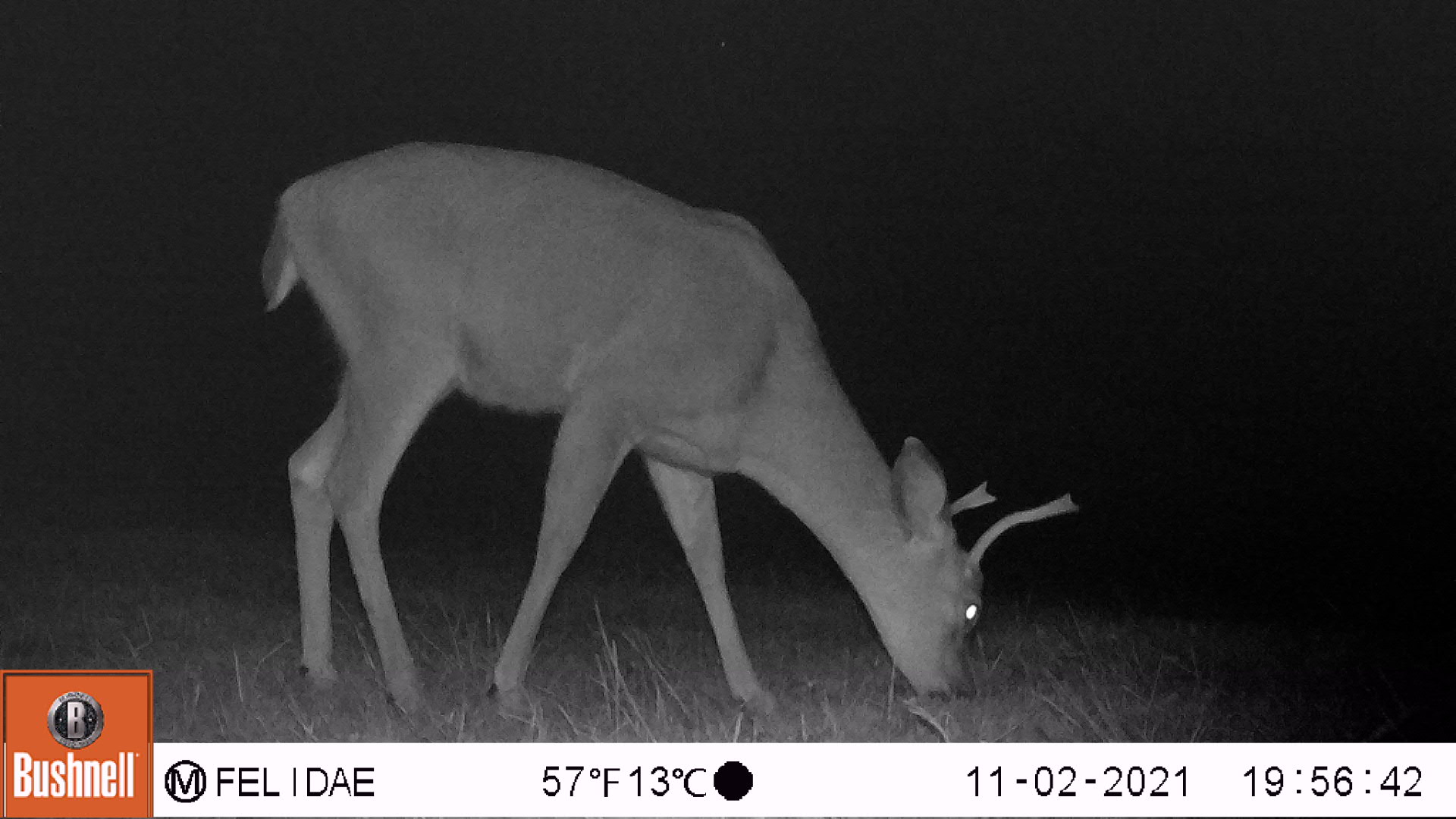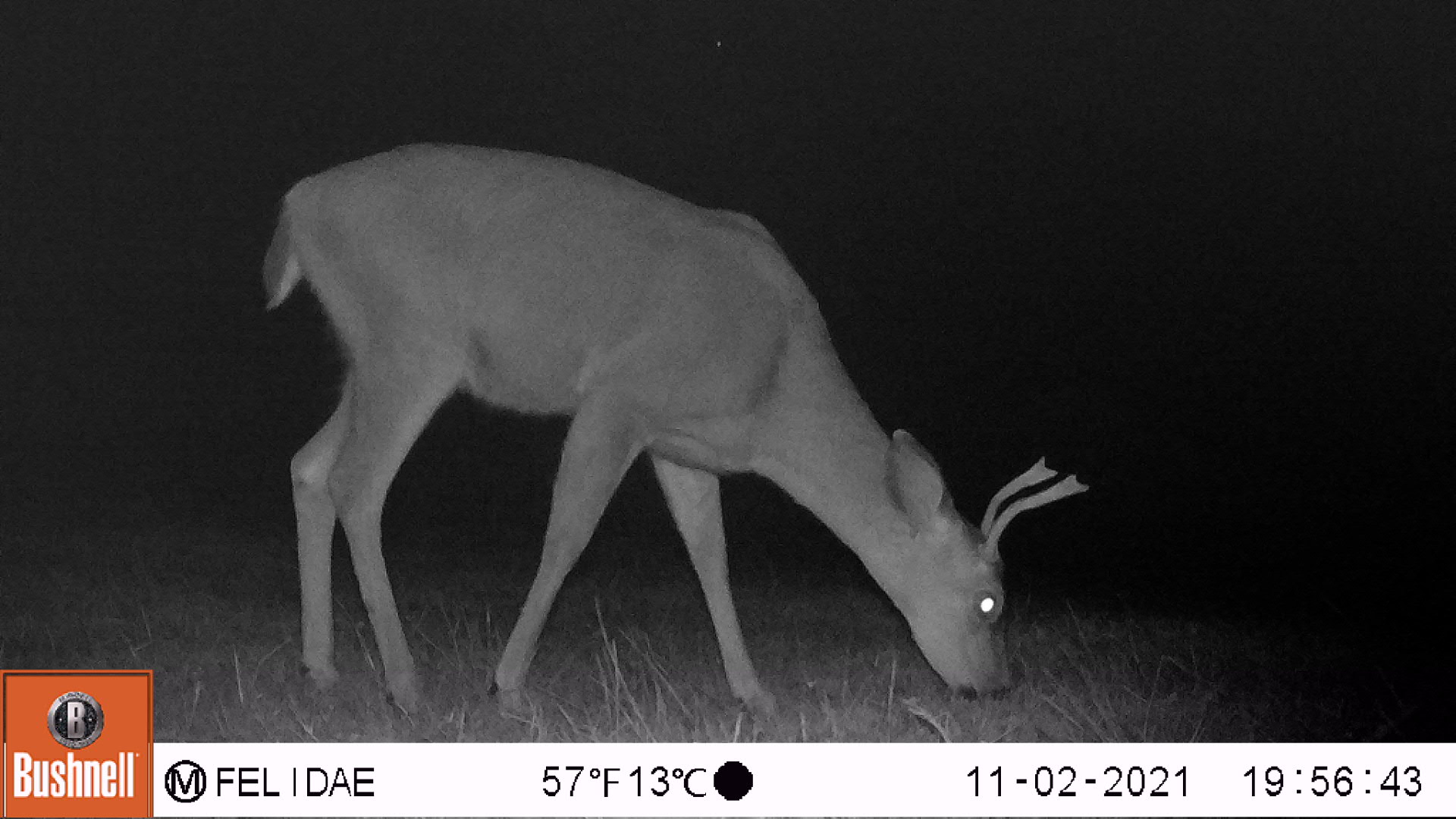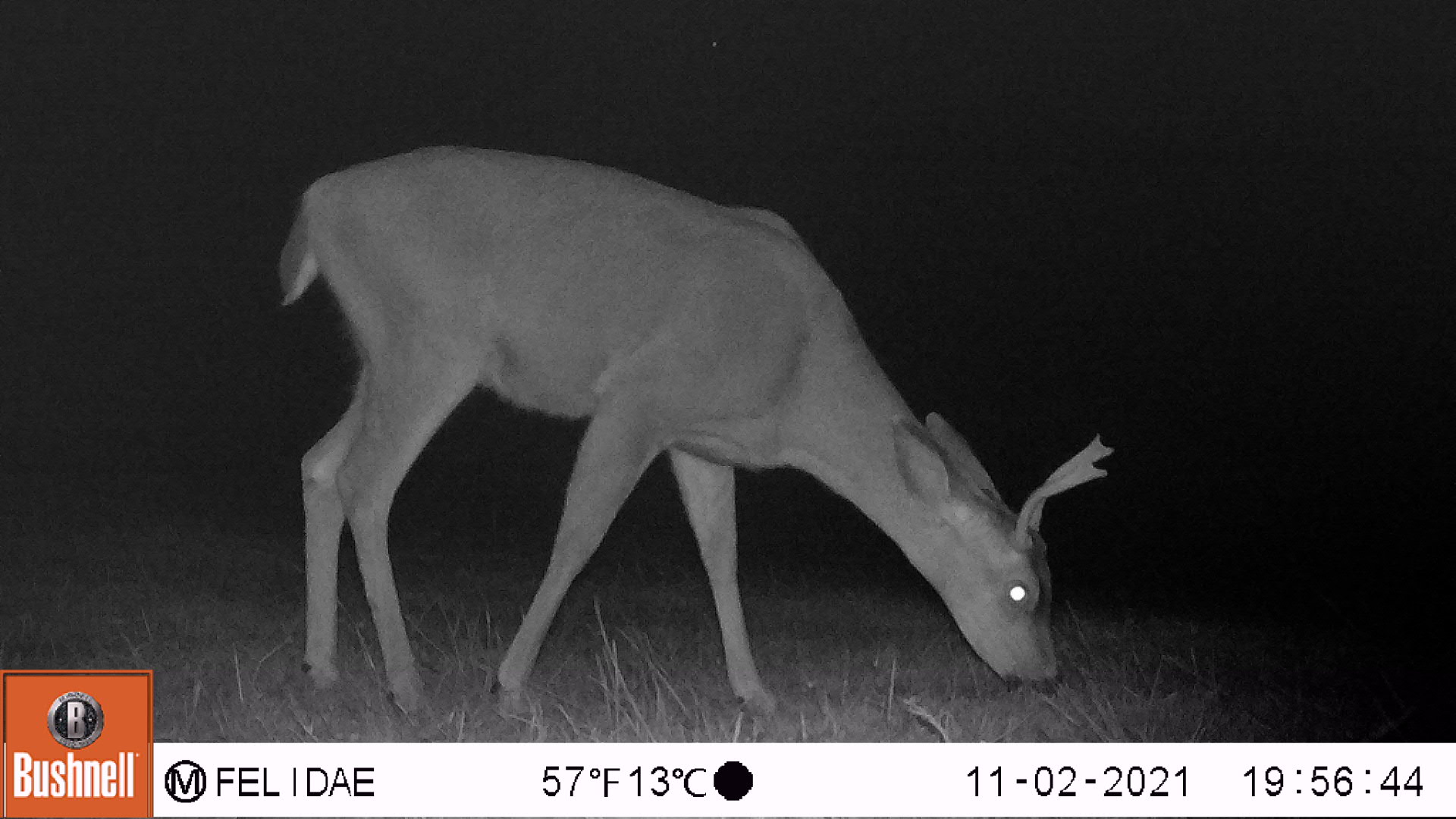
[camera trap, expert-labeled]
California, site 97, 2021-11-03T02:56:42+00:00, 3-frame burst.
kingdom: Animalia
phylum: Chordata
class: Mammalia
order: Artiodactyla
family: Cervidae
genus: Odocoileus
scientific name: Odocoileus hemionus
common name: mule deer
Mule deer (Odocoileus hemionus).